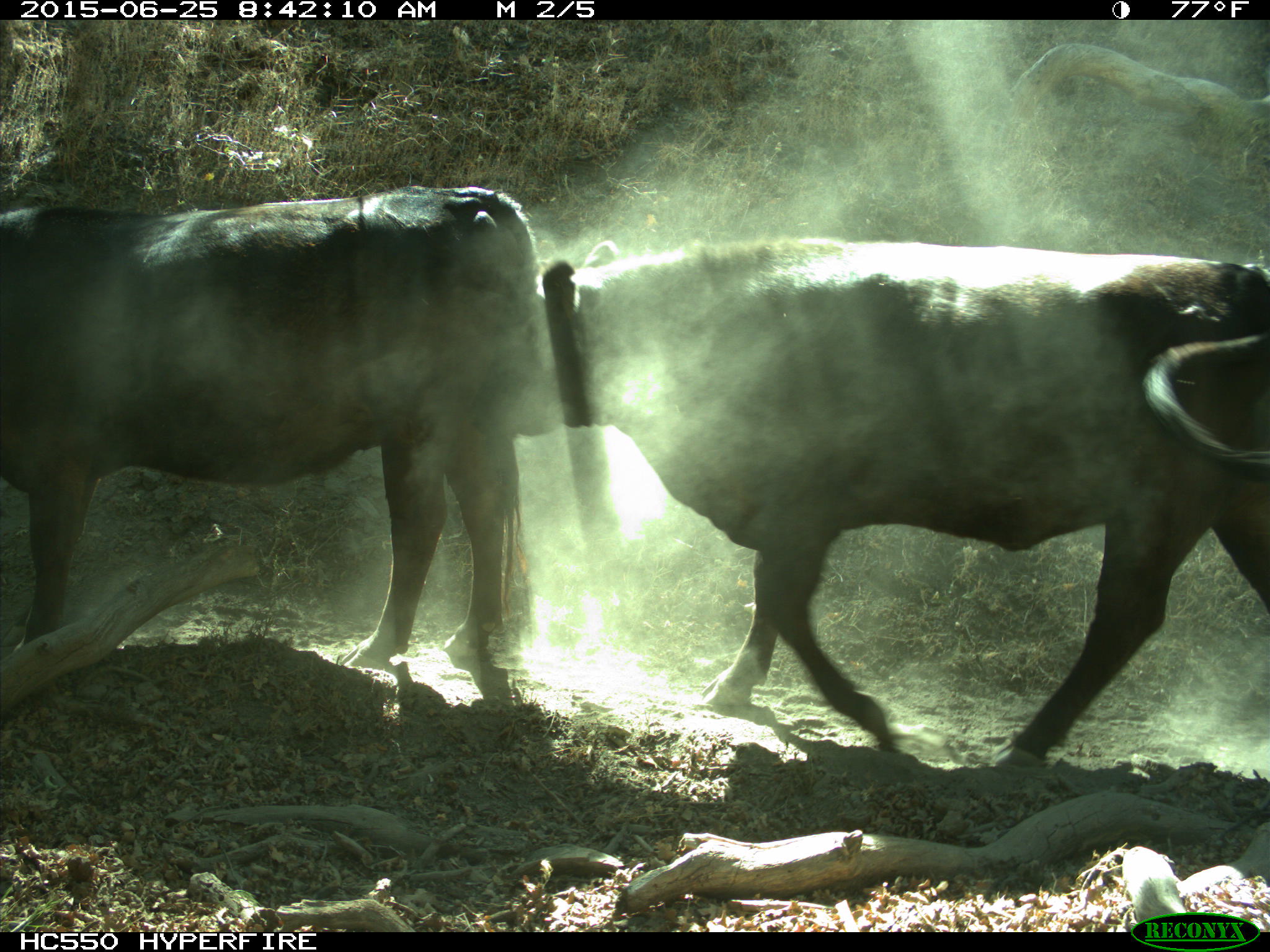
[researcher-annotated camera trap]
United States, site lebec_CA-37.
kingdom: Animalia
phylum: Chordata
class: Mammalia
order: Artiodactyla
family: Bovidae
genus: Bos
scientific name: Bos taurus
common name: domestic cow